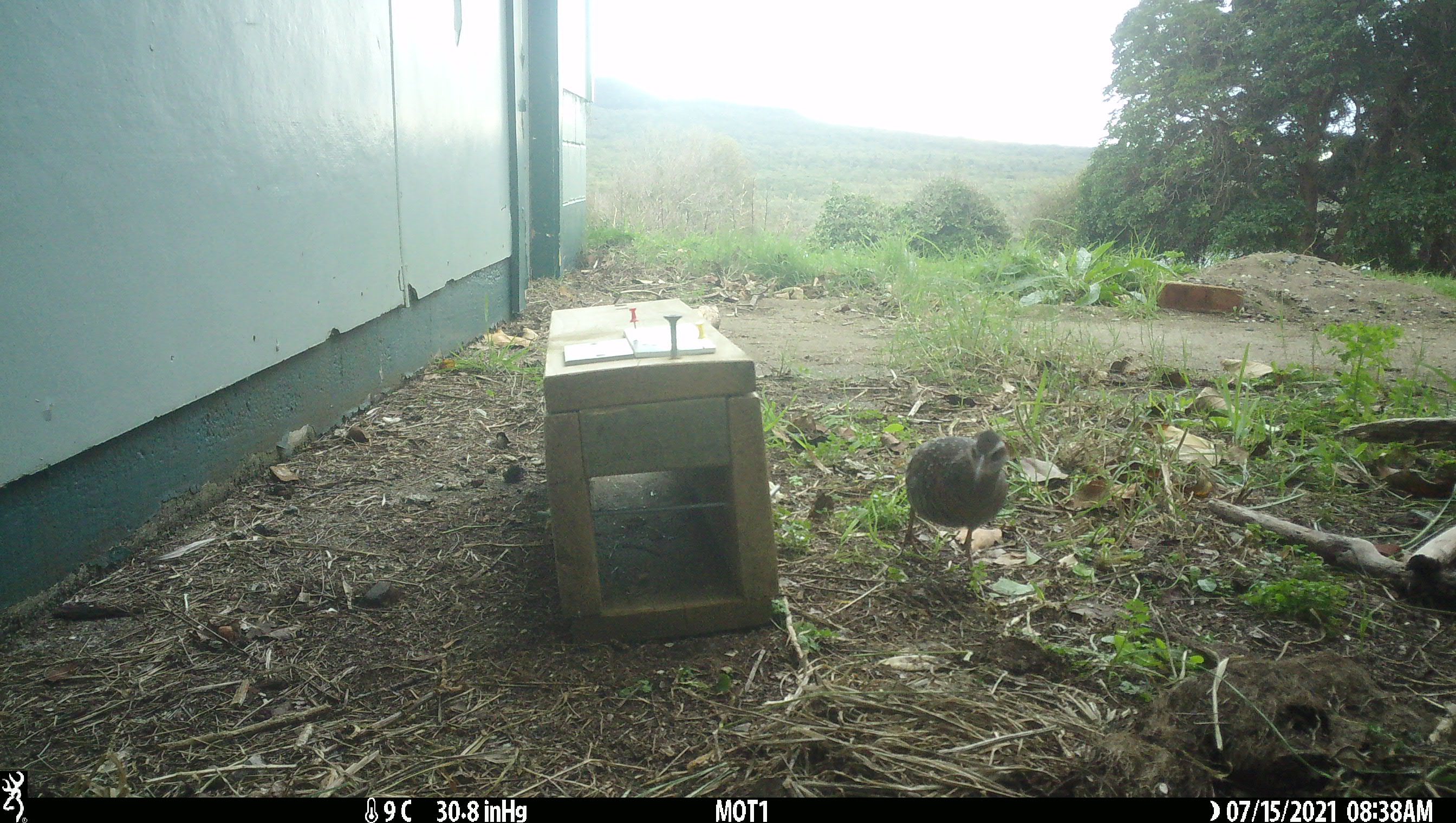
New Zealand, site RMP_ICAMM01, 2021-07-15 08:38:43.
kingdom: Animalia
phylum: Chordata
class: Aves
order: Gruiformes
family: Rallidae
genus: Gallirallus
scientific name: Gallirallus philippensis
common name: buff-banded rail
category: banded rail